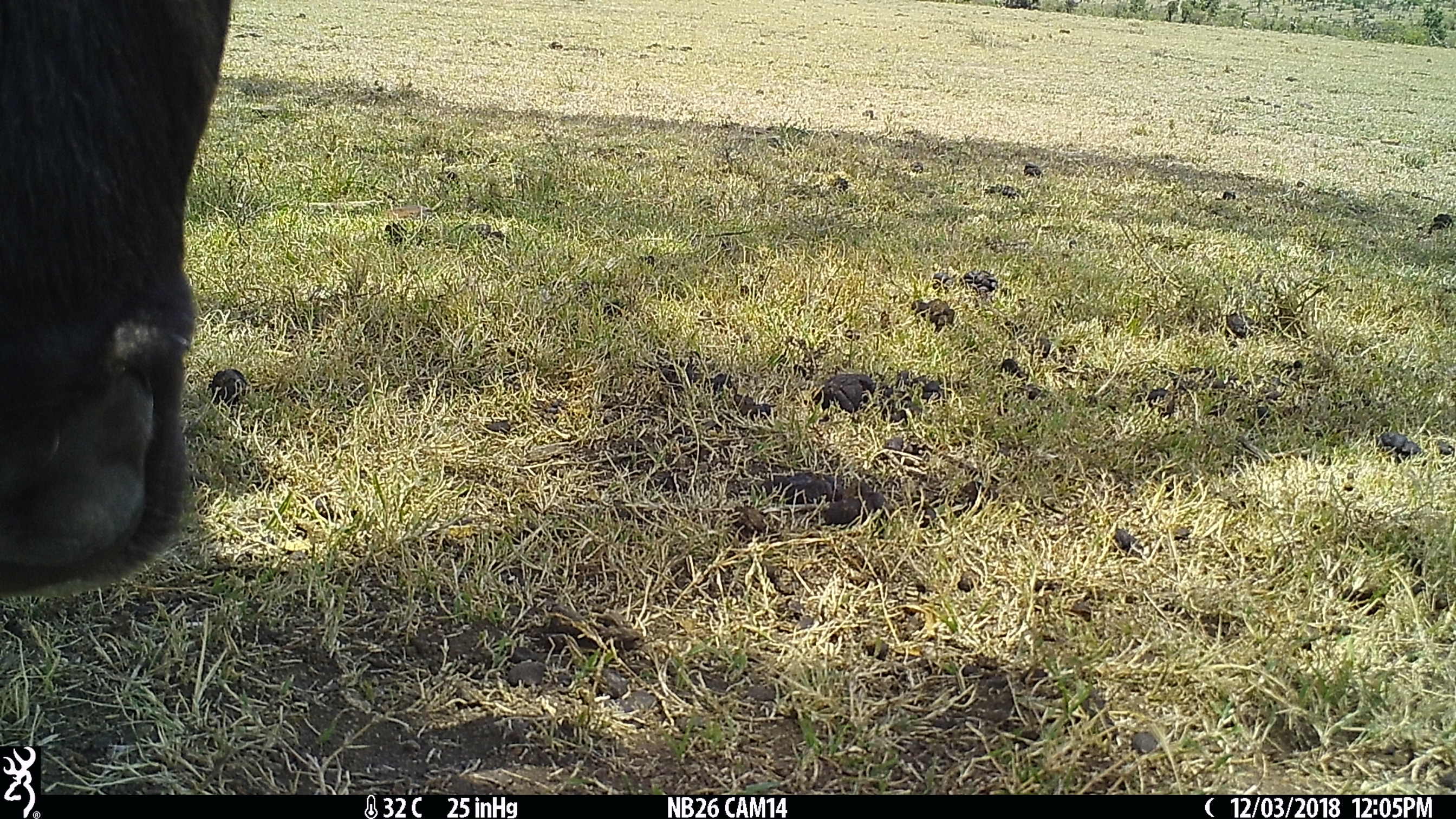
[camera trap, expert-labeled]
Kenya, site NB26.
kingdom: Animalia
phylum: Chordata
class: Mammalia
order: Artiodactyla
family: Bovidae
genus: Connochaetes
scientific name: Connochaetes taurinus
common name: blue wildebeest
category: wildebeest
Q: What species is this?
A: Wildebeest (blue wildebeest) (Connochaetes taurinus).